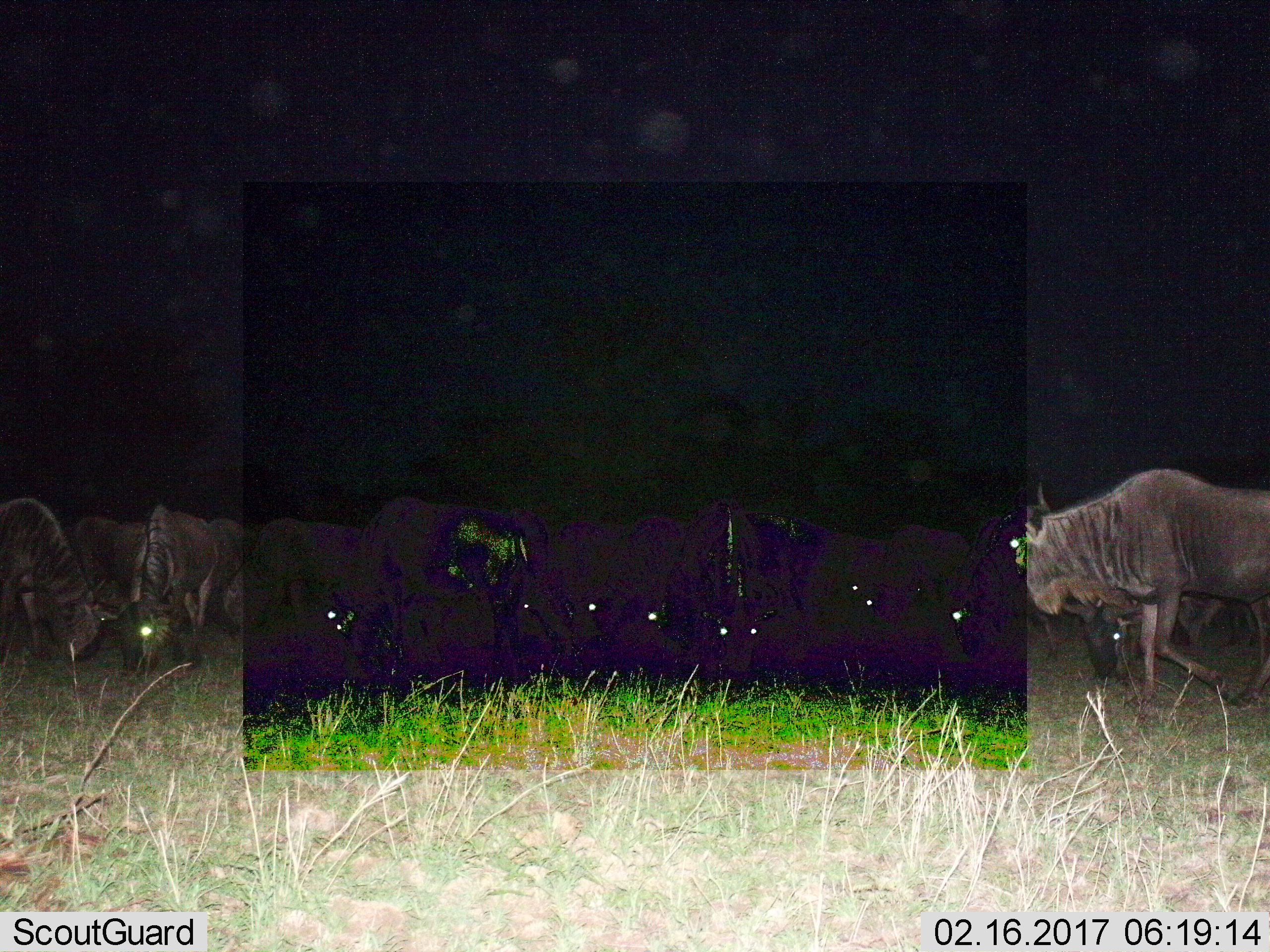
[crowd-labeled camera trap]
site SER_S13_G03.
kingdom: Animalia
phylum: Chordata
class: Mammalia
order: Artiodactyla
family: Bovidae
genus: Connochaetes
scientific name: Connochaetes taurinus taurinus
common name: blue wildebeest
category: wildebeestblue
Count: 11-50.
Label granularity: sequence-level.